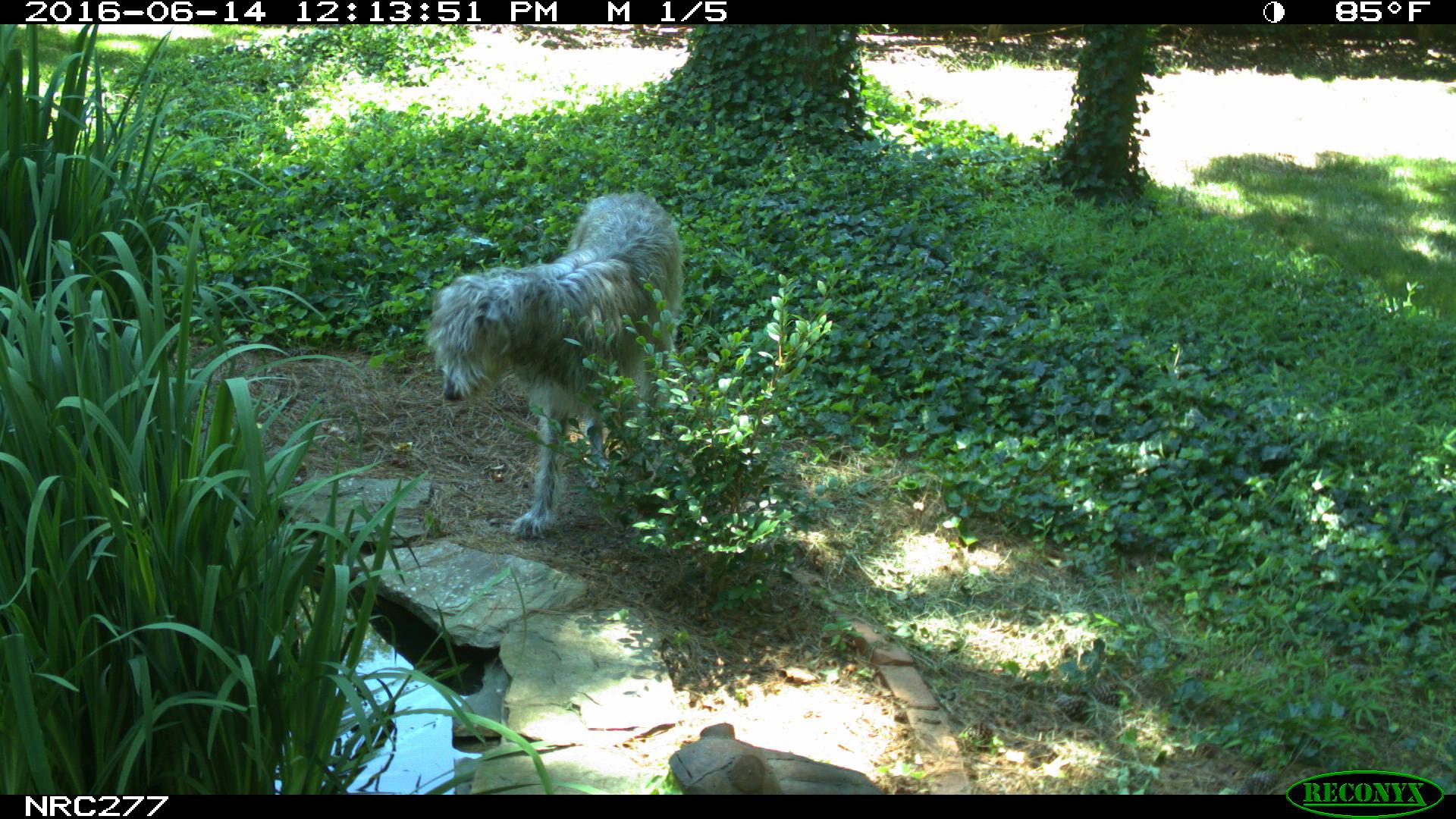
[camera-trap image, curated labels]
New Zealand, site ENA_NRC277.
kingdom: Animalia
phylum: Chordata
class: Mammalia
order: Carnivora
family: Canidae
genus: Canis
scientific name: Canis familiaris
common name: domestic dog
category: dog